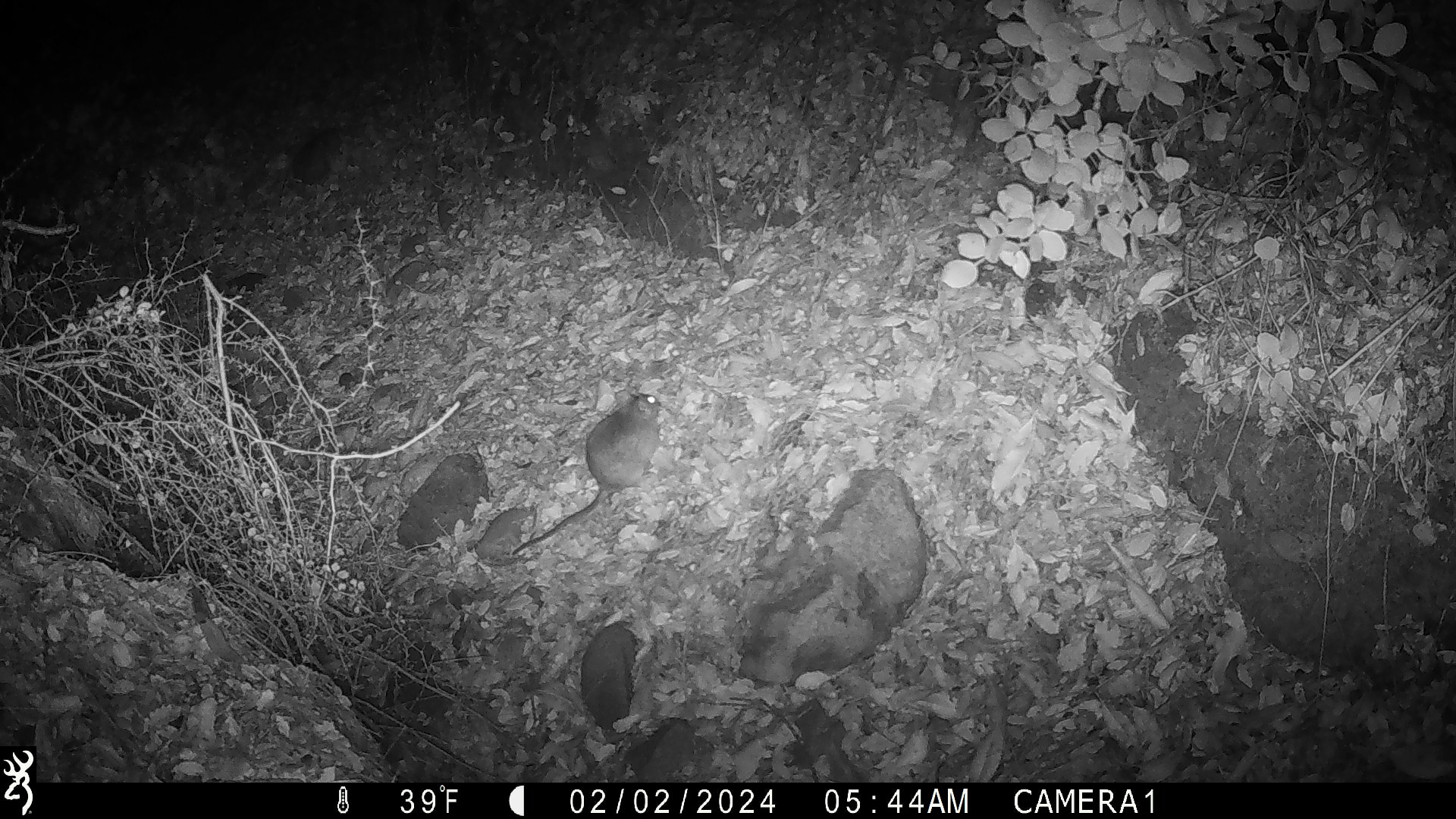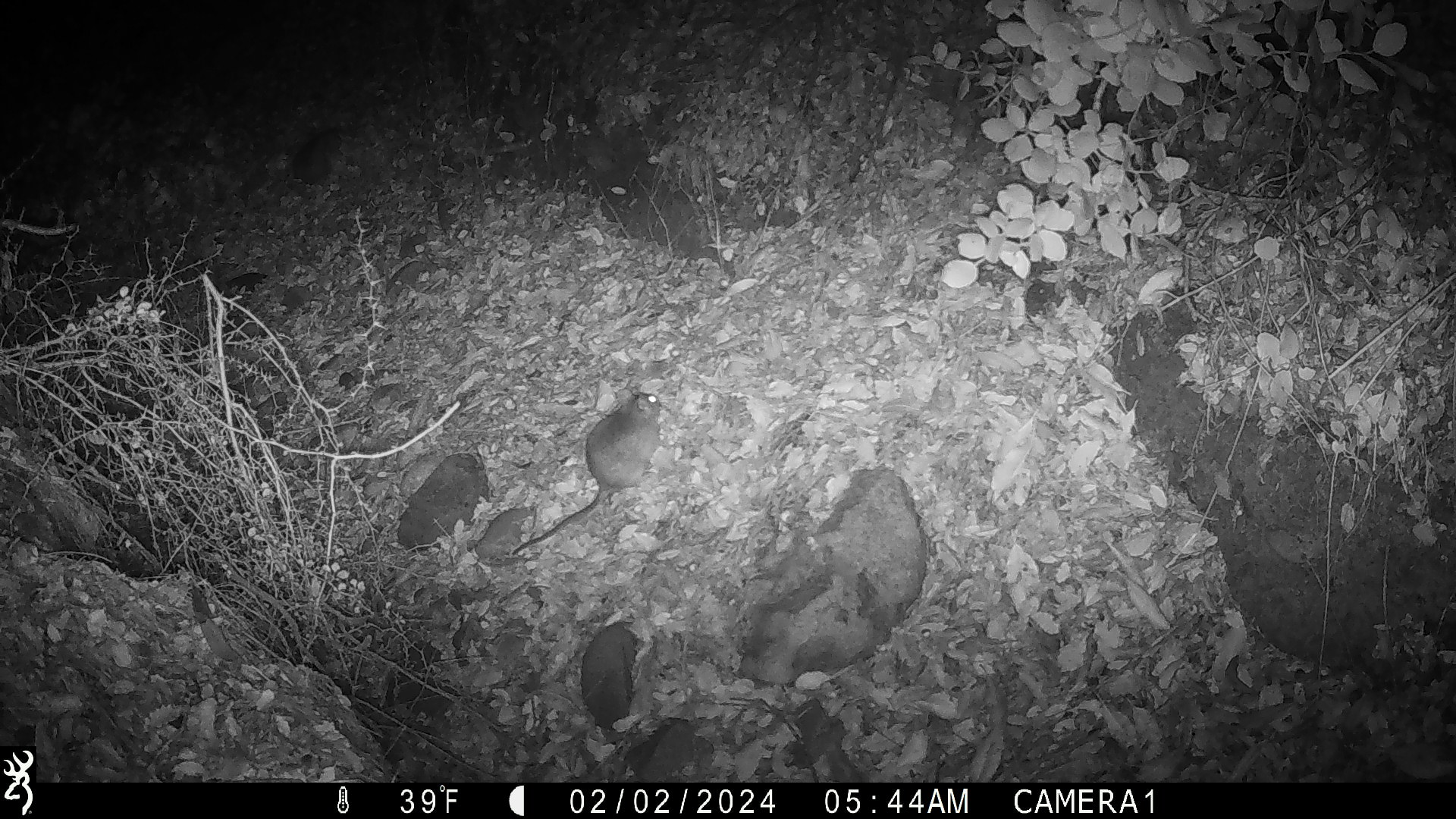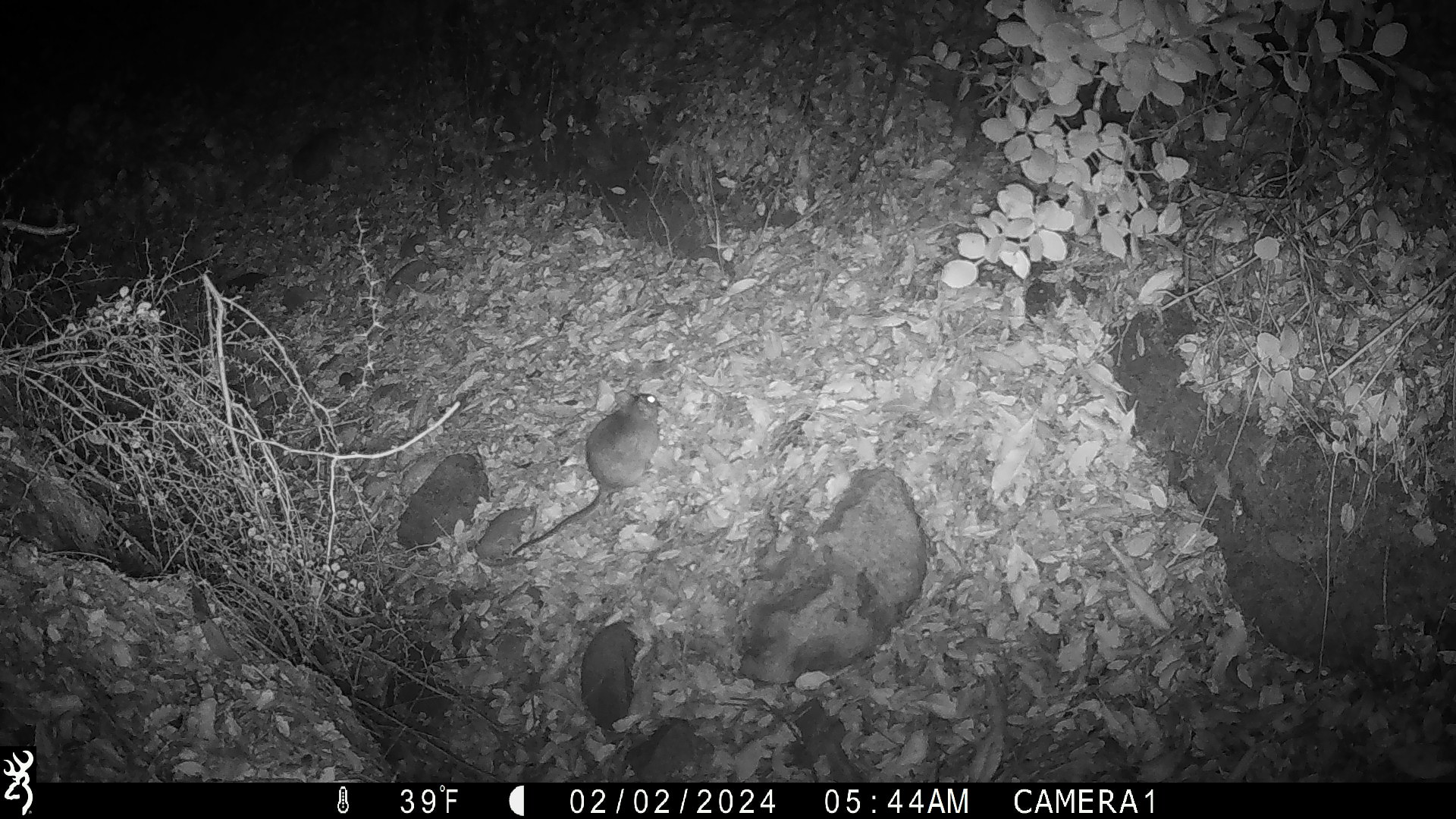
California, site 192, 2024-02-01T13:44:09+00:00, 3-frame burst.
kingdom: Animalia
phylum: Chordata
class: Mammalia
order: Rodentia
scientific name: Rodentia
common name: mouse or rat